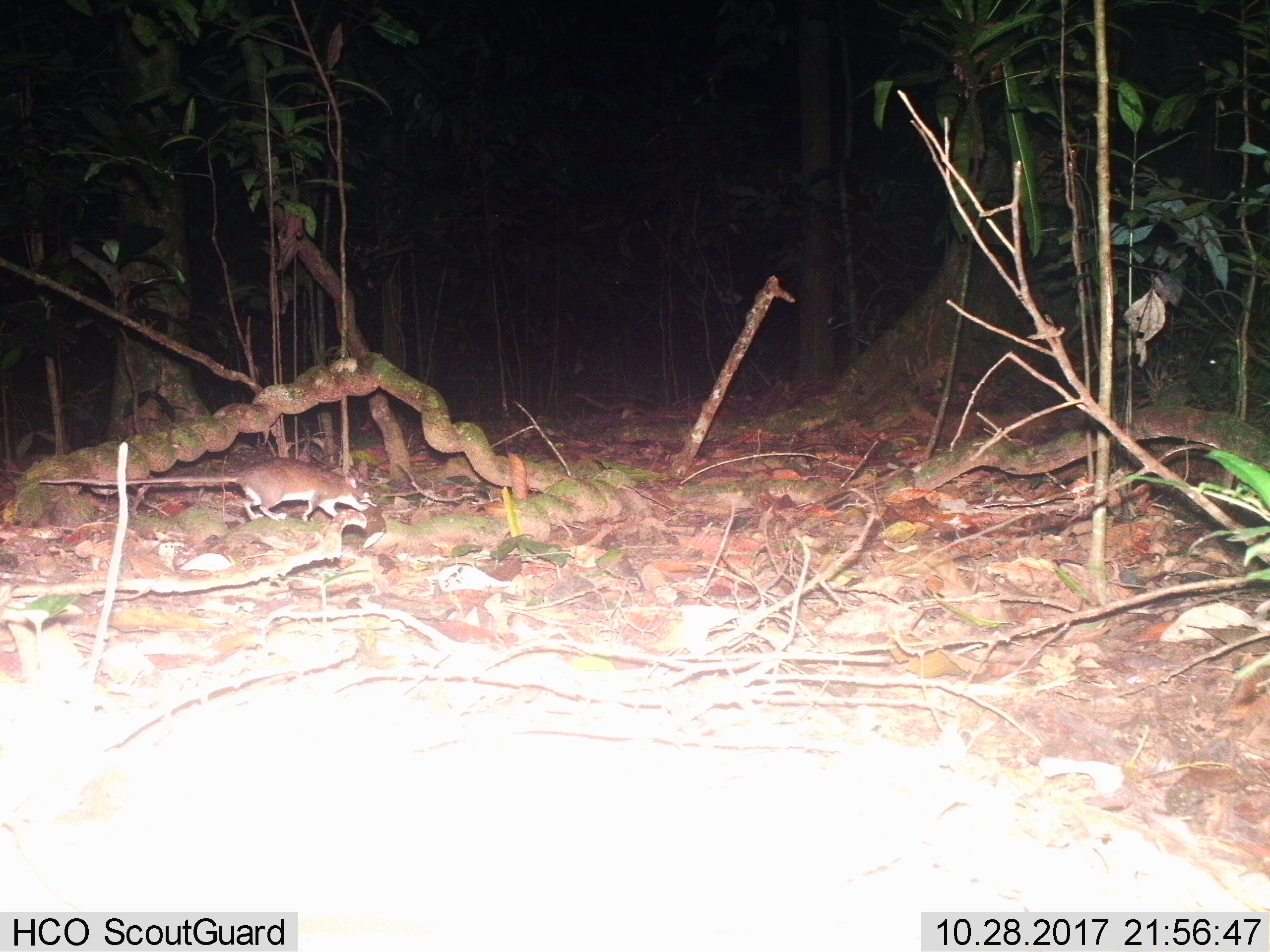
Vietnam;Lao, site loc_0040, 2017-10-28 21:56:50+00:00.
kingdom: Animalia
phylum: Chordata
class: Mammalia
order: Rodentia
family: Muridae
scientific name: Muridae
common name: old-world mice and rats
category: unidentified murid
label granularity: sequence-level